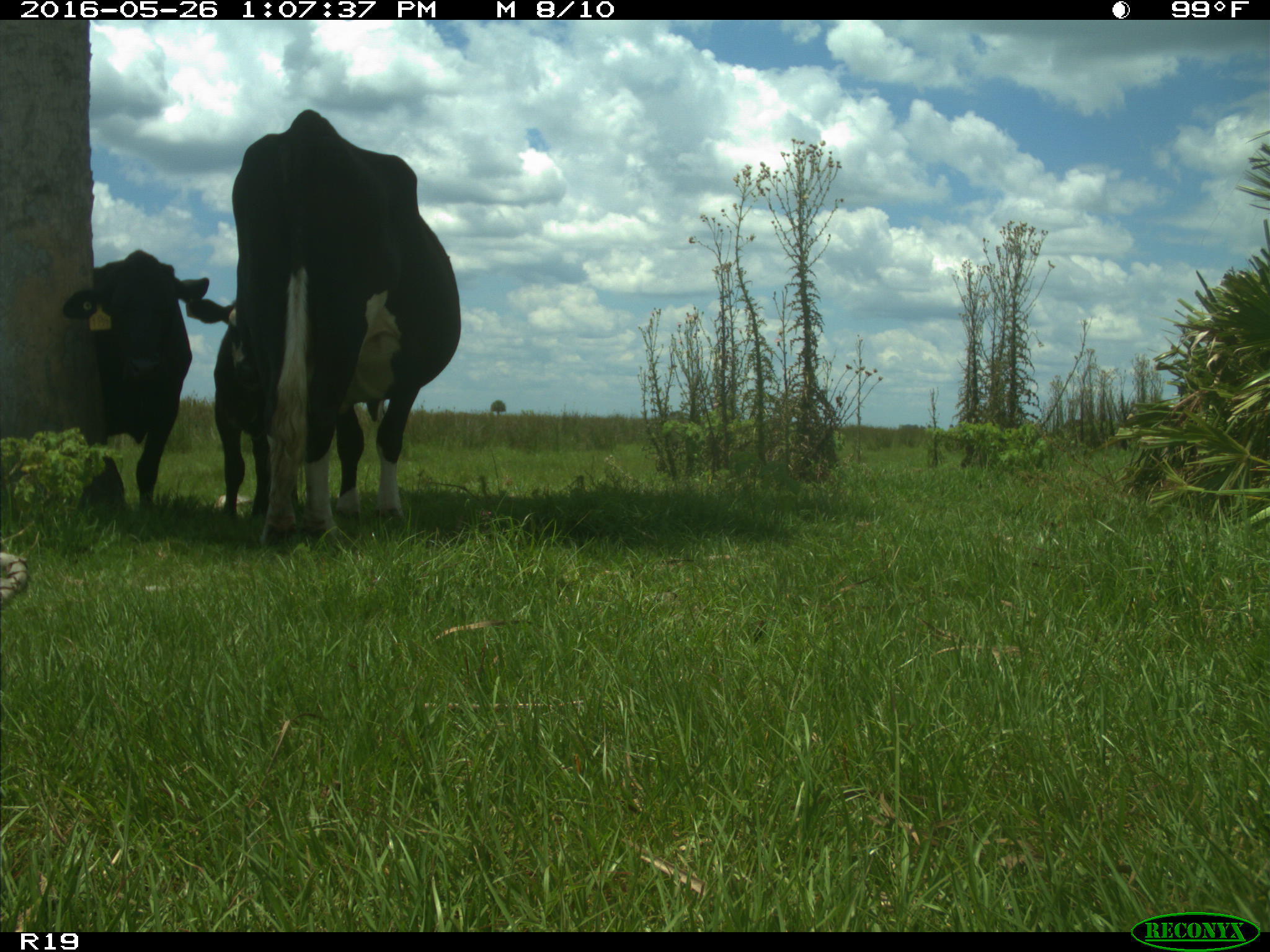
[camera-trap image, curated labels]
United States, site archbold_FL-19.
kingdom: Animalia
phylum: Chordata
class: Mammalia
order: Artiodactyla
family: Bovidae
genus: Bos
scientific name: Bos taurus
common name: domestic cow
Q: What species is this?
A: Bos taurus (domestic cow).